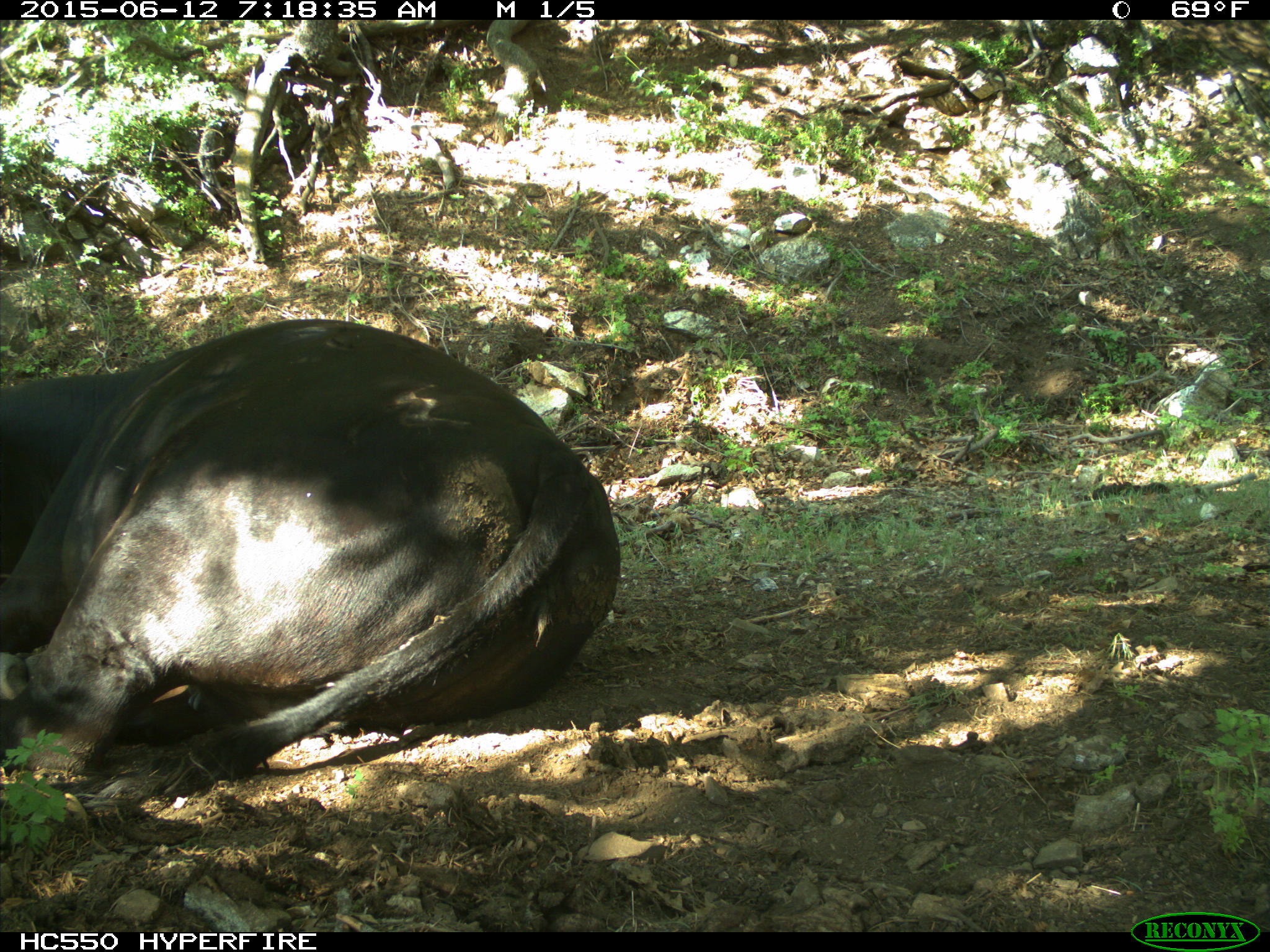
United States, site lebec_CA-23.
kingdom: Animalia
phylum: Chordata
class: Mammalia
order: Artiodactyla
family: Bovidae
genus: Bos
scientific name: Bos taurus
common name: domestic cow